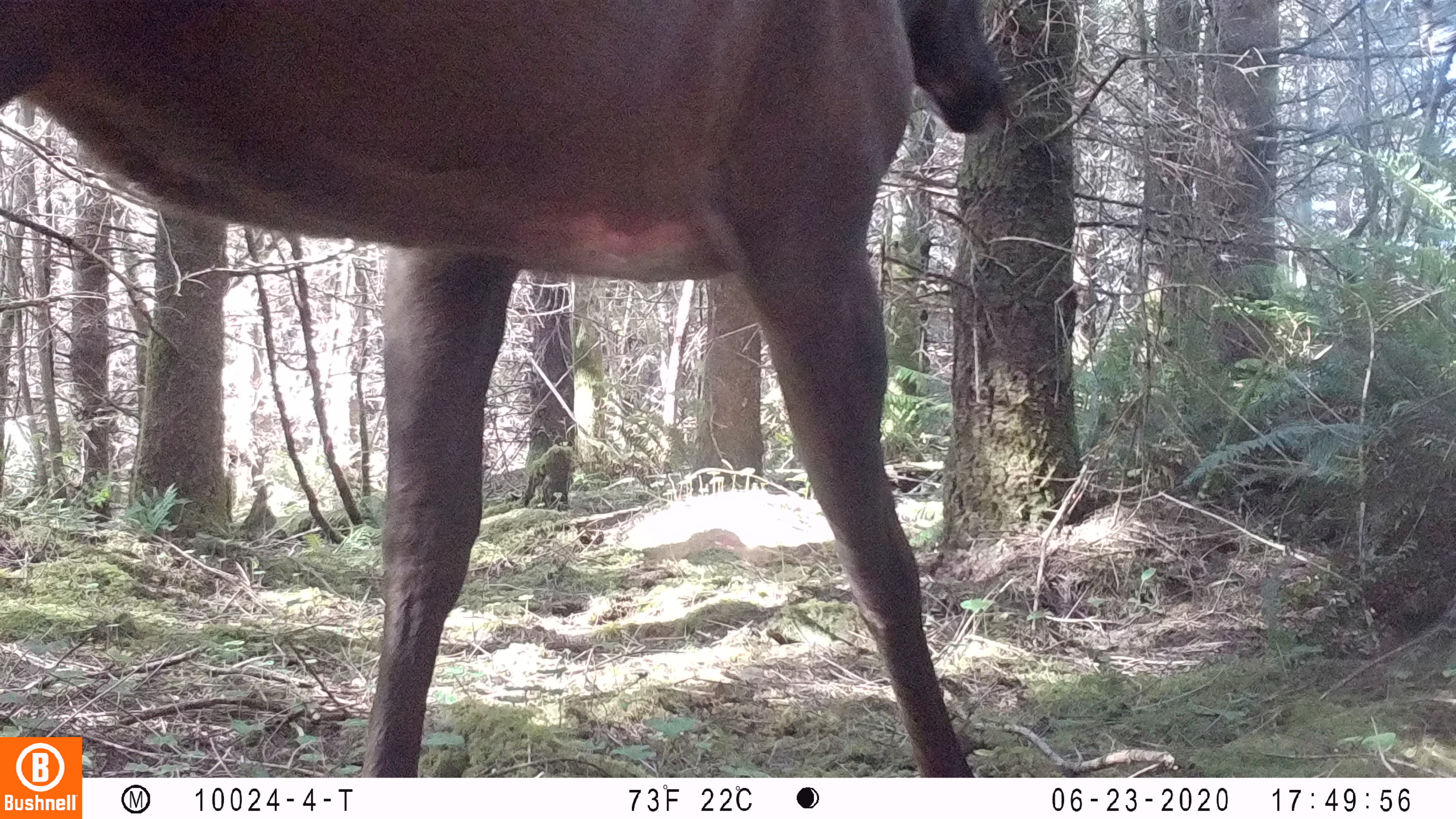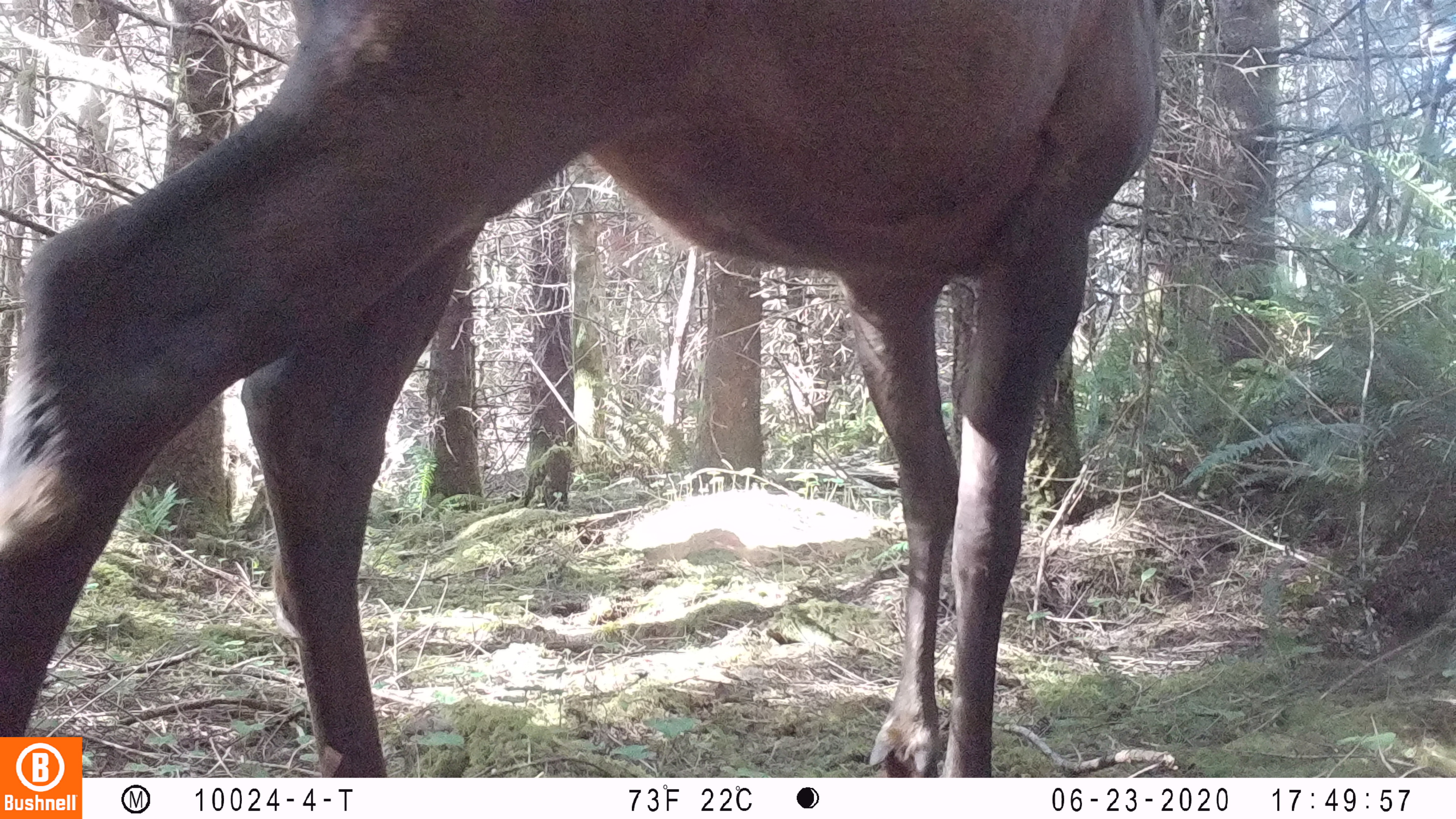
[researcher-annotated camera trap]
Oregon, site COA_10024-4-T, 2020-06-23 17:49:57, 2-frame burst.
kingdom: Animalia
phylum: Chordata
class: Mammalia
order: Artiodactyla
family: Cervidae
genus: Cervus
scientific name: Cervus canadensis roosevelti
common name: roosevelt elk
Roosevelt elk (Cervus canadensis roosevelti).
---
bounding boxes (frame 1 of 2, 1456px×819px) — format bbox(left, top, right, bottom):
roosevelt elk: bbox(0, 2, 1020, 732)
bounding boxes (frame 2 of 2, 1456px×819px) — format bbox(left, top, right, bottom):
roosevelt elk: bbox(2, 1, 1168, 730)